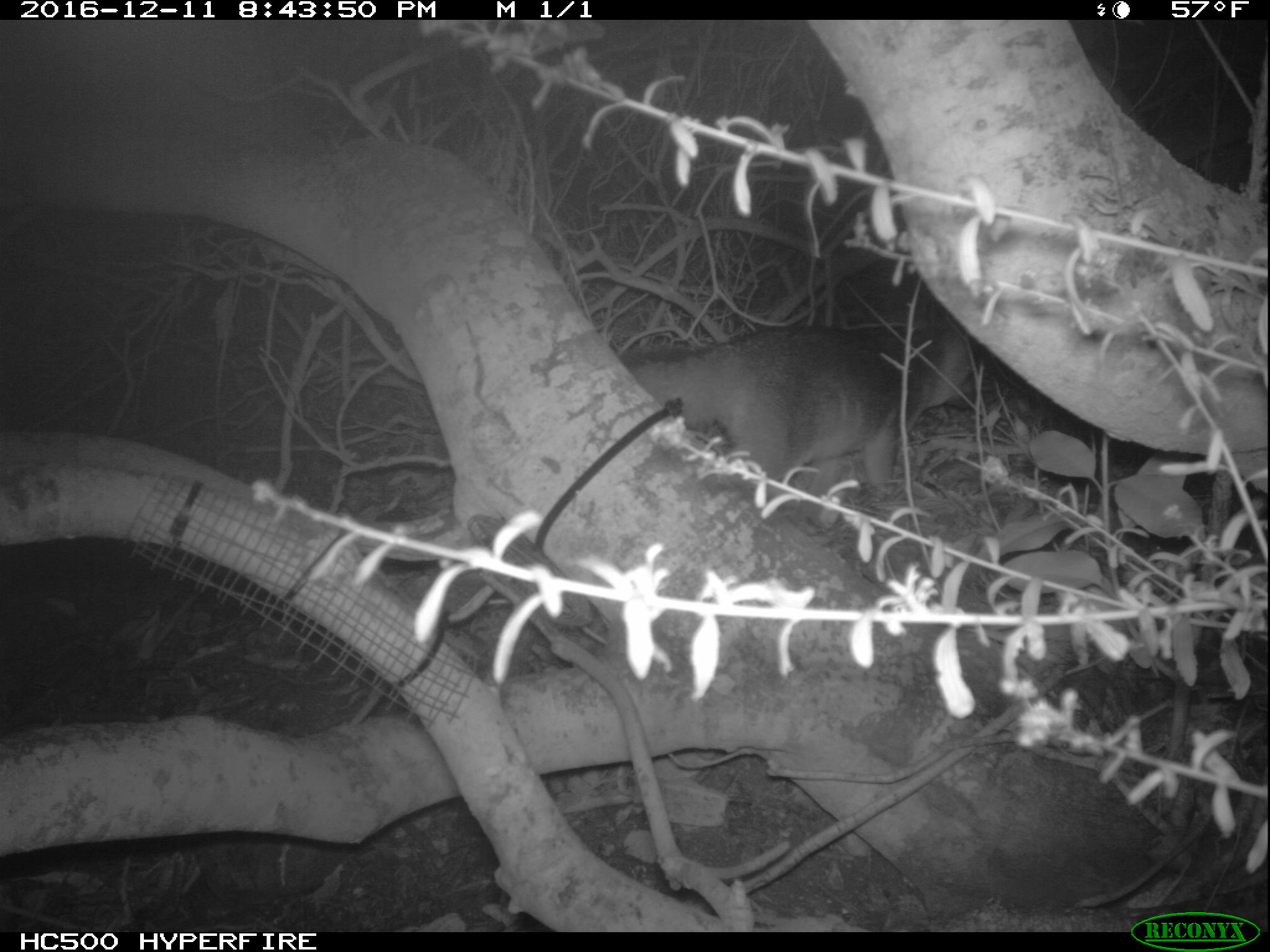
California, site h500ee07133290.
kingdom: Animalia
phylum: Chordata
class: Mammalia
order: Carnivora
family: Canidae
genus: Urocyon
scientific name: Urocyon littoralis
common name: island fox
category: fox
Fox (island fox) (Urocyon littoralis).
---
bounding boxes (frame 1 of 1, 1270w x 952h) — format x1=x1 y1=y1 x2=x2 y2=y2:
fox: x1=621 y1=298 x2=985 y2=482